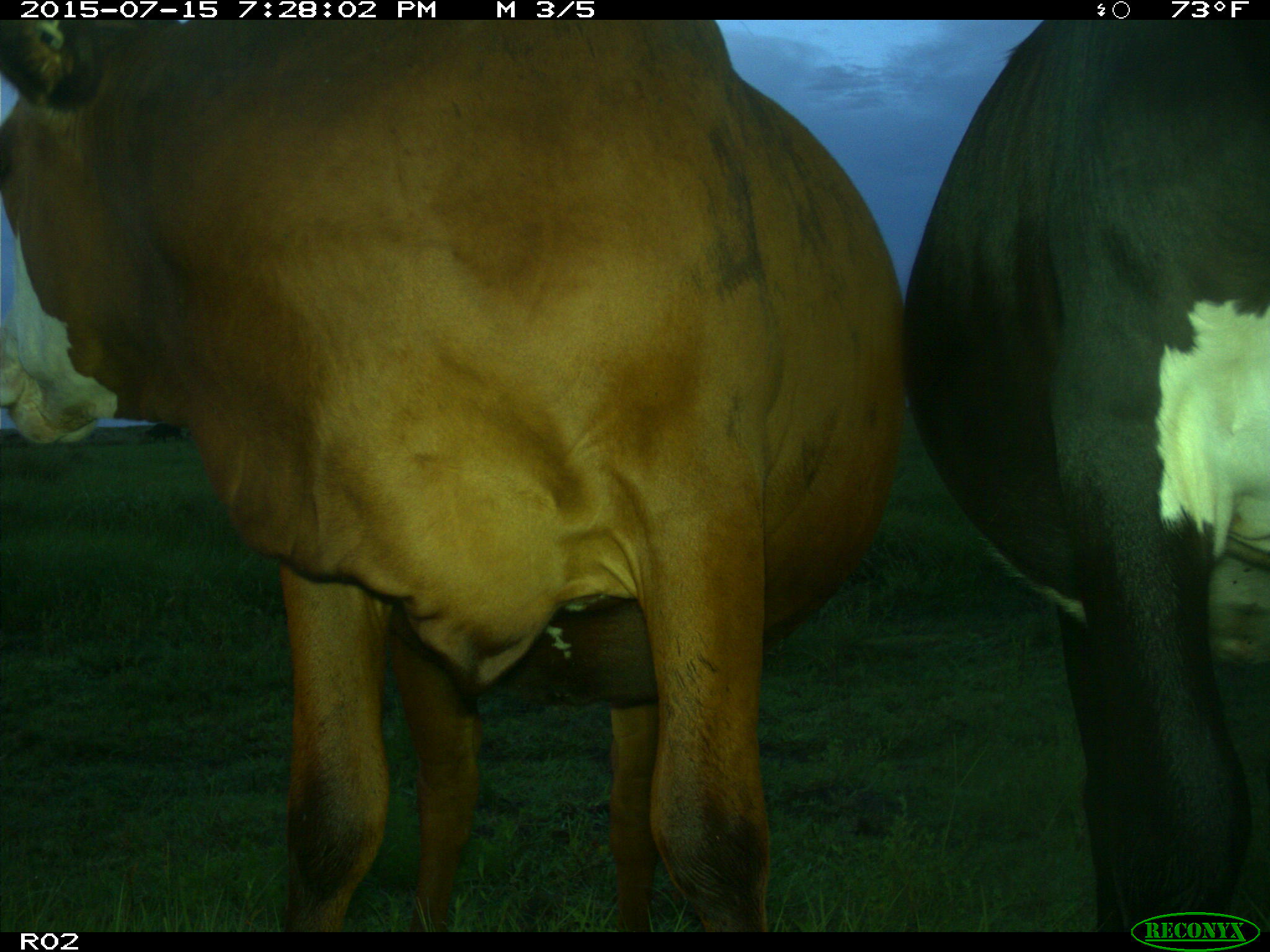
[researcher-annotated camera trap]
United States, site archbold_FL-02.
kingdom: Animalia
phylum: Chordata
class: Mammalia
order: Artiodactyla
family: Bovidae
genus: Bos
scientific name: Bos taurus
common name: domestic cow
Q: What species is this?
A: Bos taurus (domestic cow).